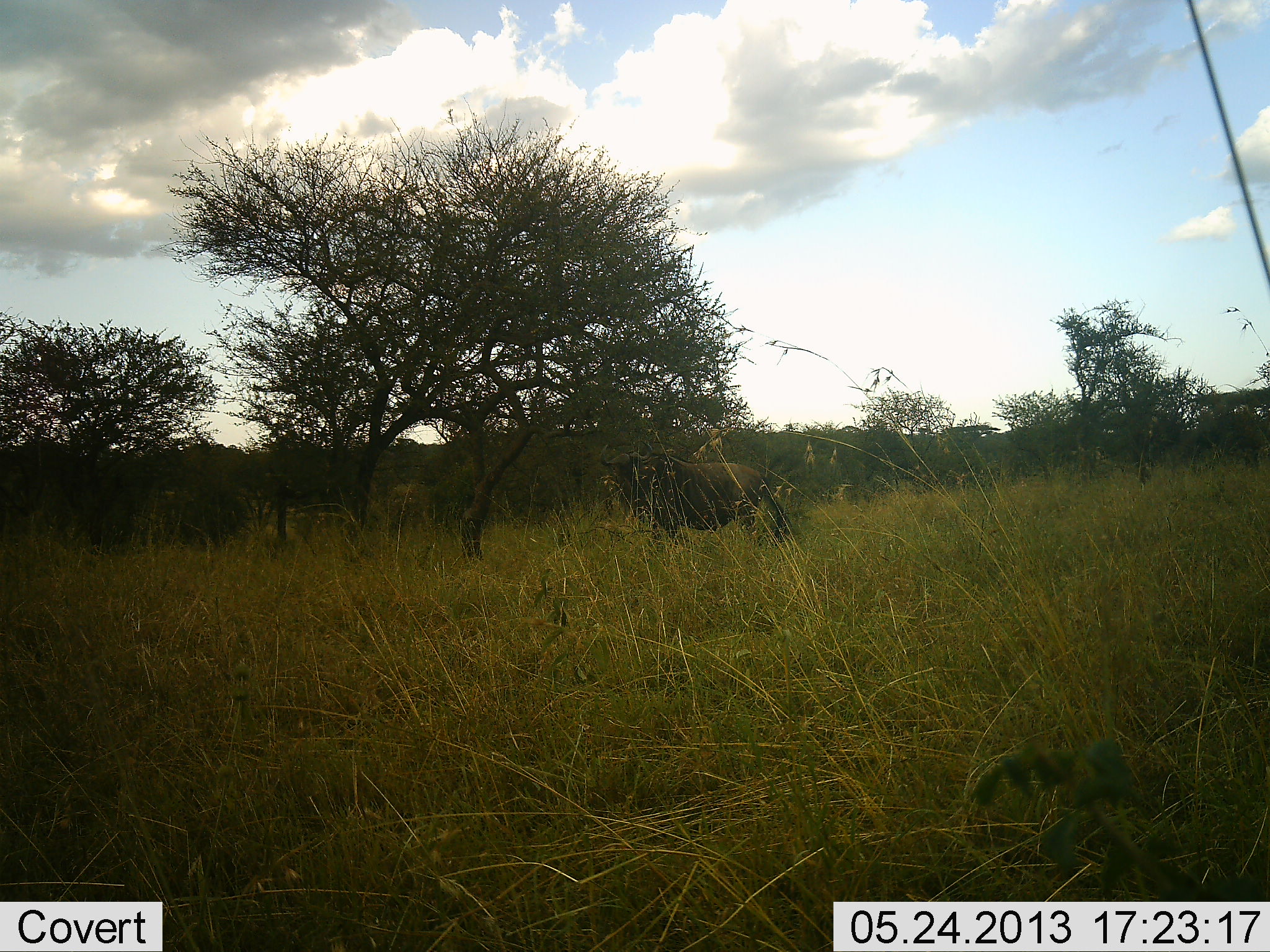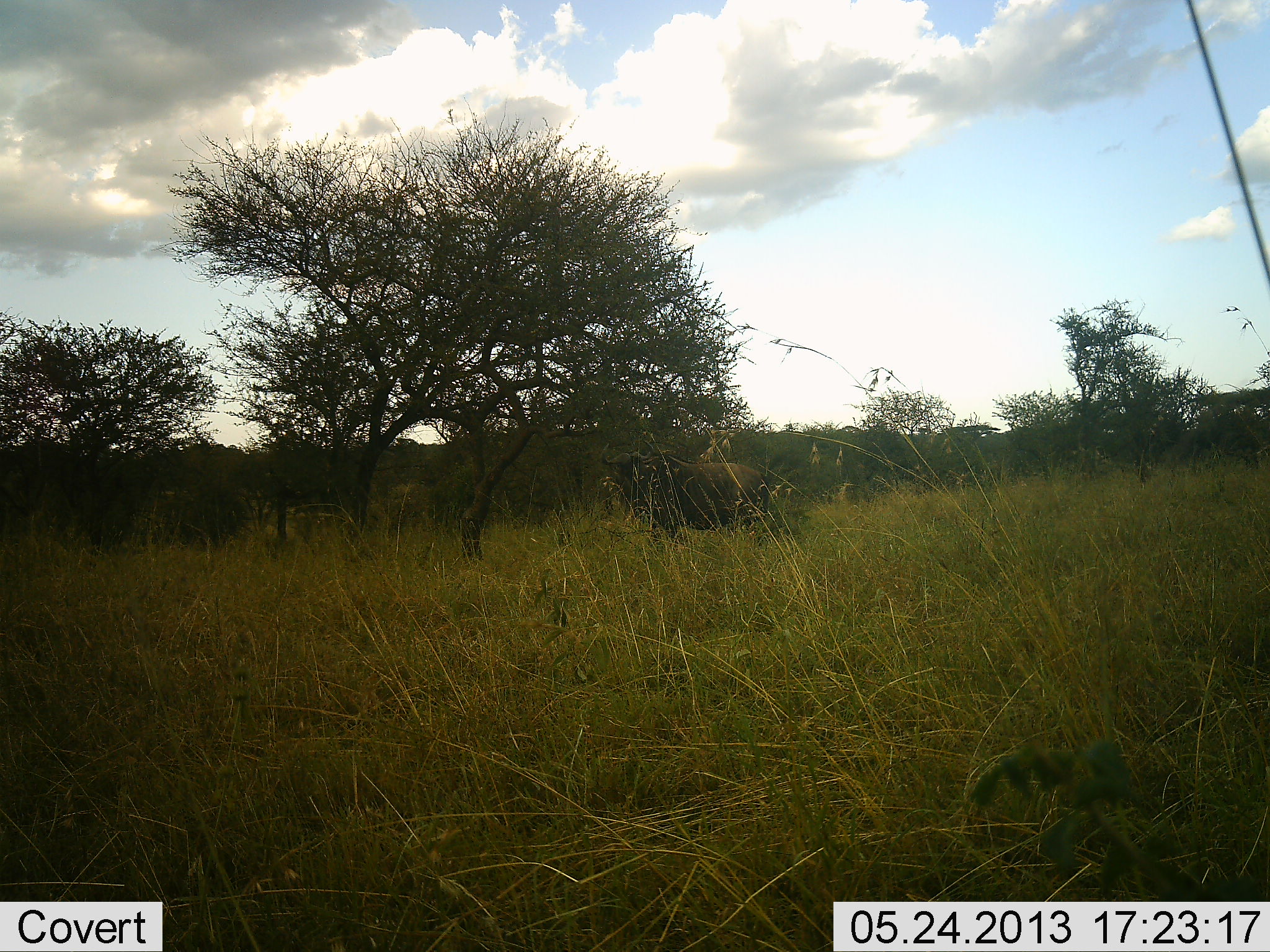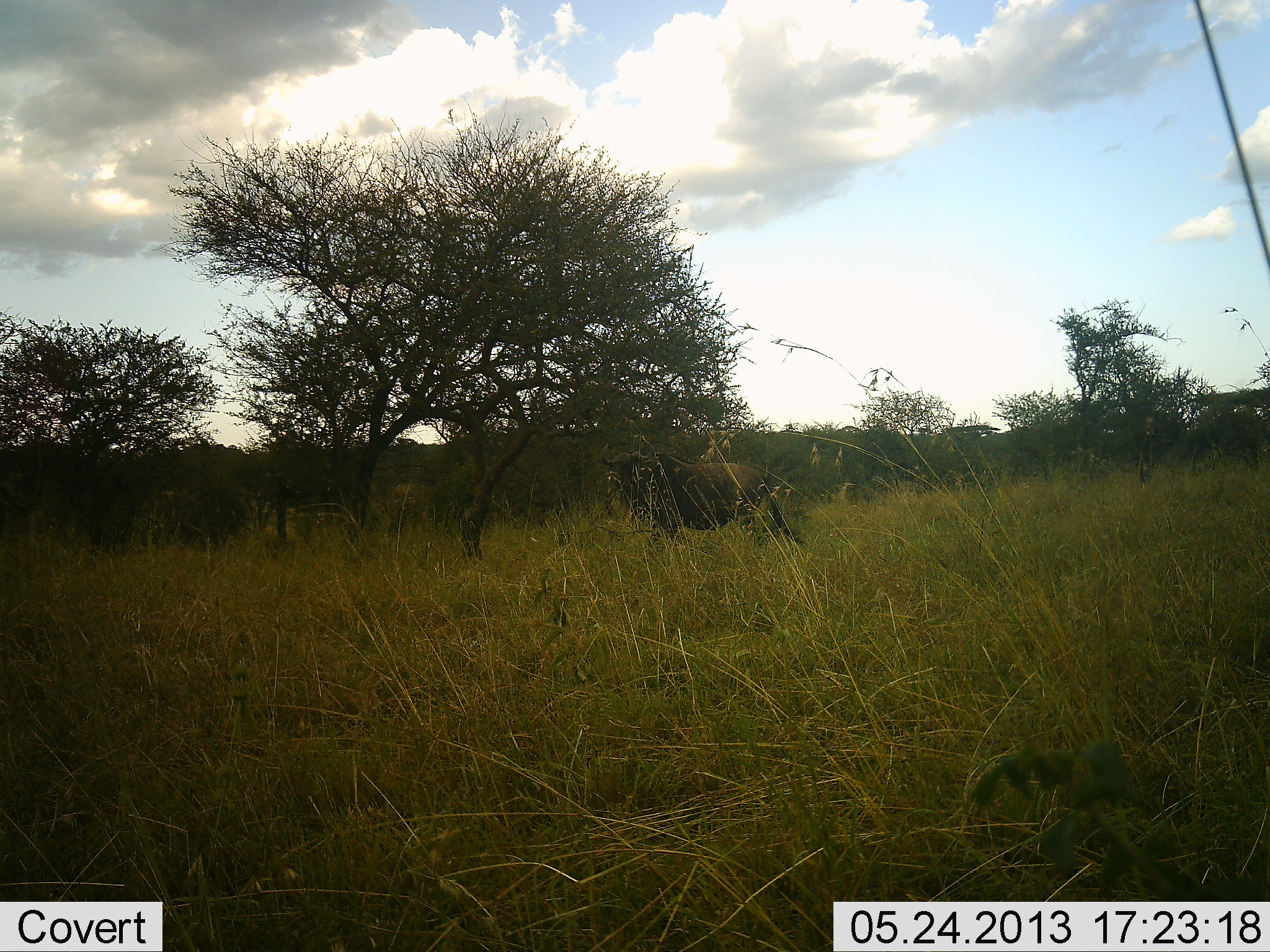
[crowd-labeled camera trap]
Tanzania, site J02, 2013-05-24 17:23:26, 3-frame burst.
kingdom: Animalia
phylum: Chordata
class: Mammalia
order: Artiodactyla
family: Bovidae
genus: Connochaetes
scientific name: Connochaetes taurinus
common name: blue wildebeest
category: wildebeest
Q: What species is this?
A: Wildebeest (blue wildebeest) (Connochaetes taurinus).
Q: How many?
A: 1.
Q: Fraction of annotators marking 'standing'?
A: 100%.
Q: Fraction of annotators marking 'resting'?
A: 0%.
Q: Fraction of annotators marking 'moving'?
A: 0%.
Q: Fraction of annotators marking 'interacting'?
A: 0%.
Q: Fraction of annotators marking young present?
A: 0%.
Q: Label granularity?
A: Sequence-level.